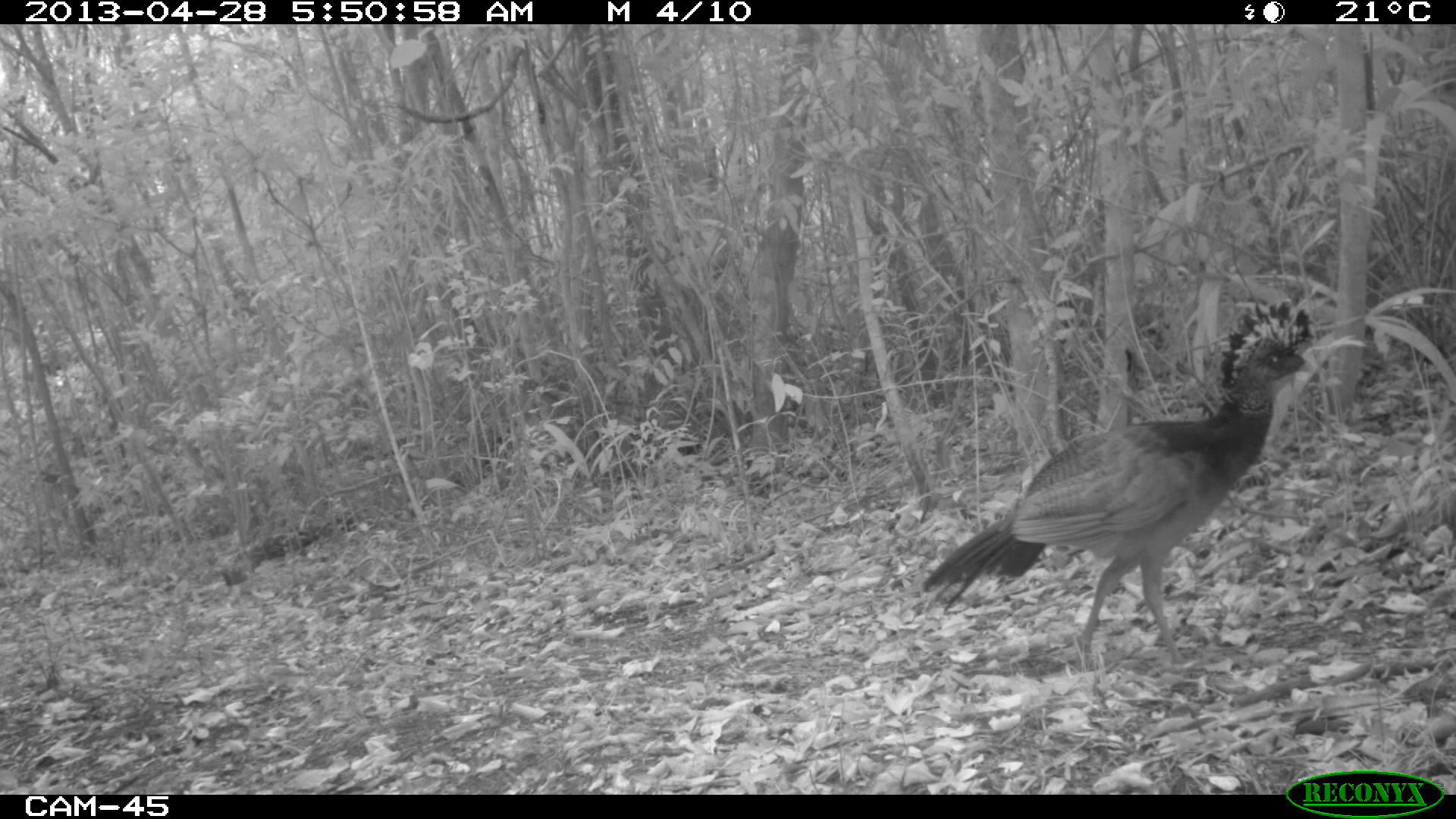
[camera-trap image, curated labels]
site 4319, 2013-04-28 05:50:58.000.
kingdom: Animalia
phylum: Chordata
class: Aves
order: Galliformes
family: Cracidae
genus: Crax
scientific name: Crax rubra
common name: great curassow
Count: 1.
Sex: female.